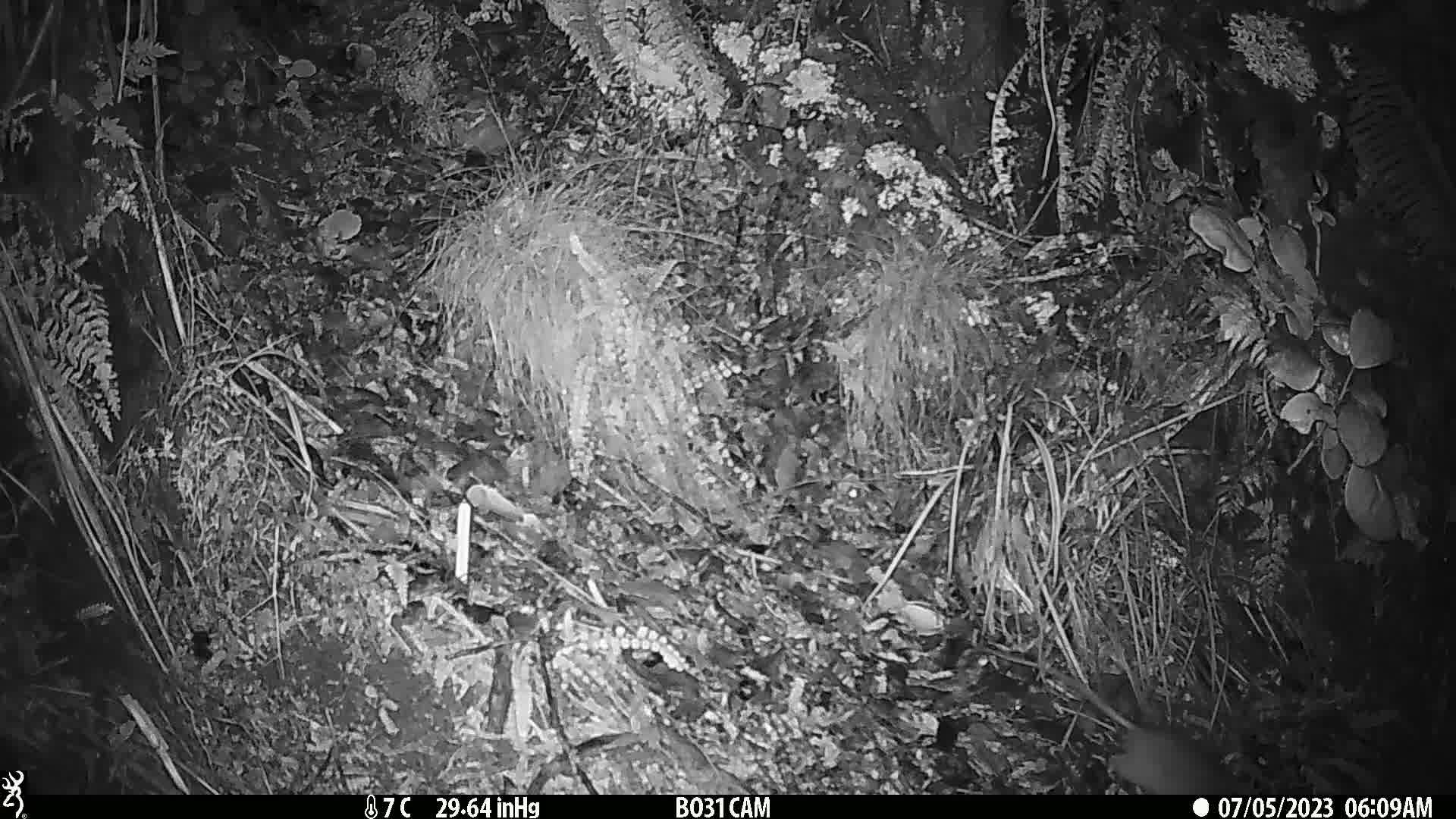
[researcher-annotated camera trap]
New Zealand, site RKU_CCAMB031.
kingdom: Animalia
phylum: Chordata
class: Mammalia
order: Rodentia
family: Muridae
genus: Rattus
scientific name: Rattus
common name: rat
Rat (Rattus).